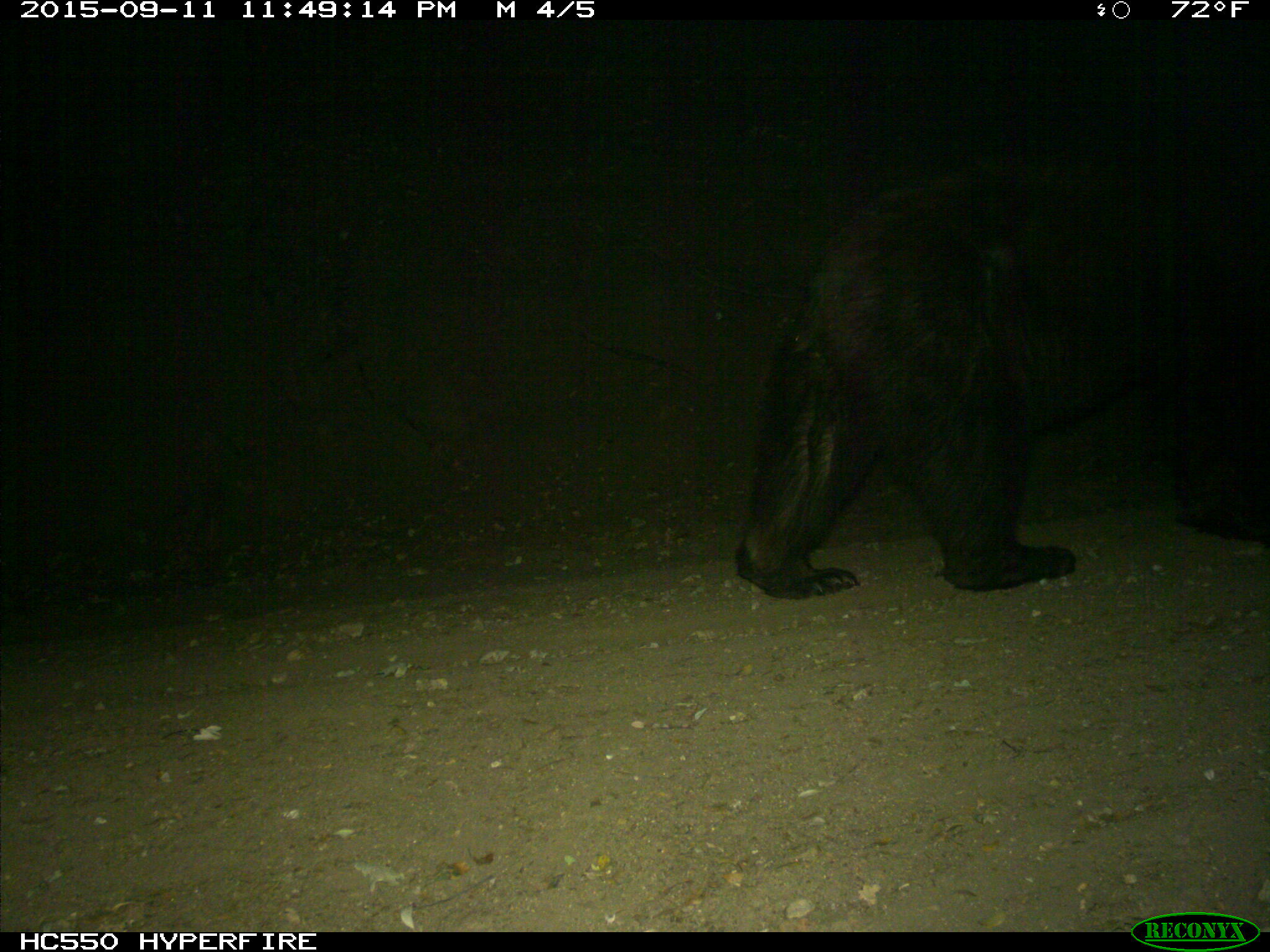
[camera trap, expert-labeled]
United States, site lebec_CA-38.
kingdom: Animalia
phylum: Chordata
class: Mammalia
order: Carnivora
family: Ursidae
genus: Ursus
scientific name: Ursus americanus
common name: american black bear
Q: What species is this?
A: Ursus americanus (american black bear).